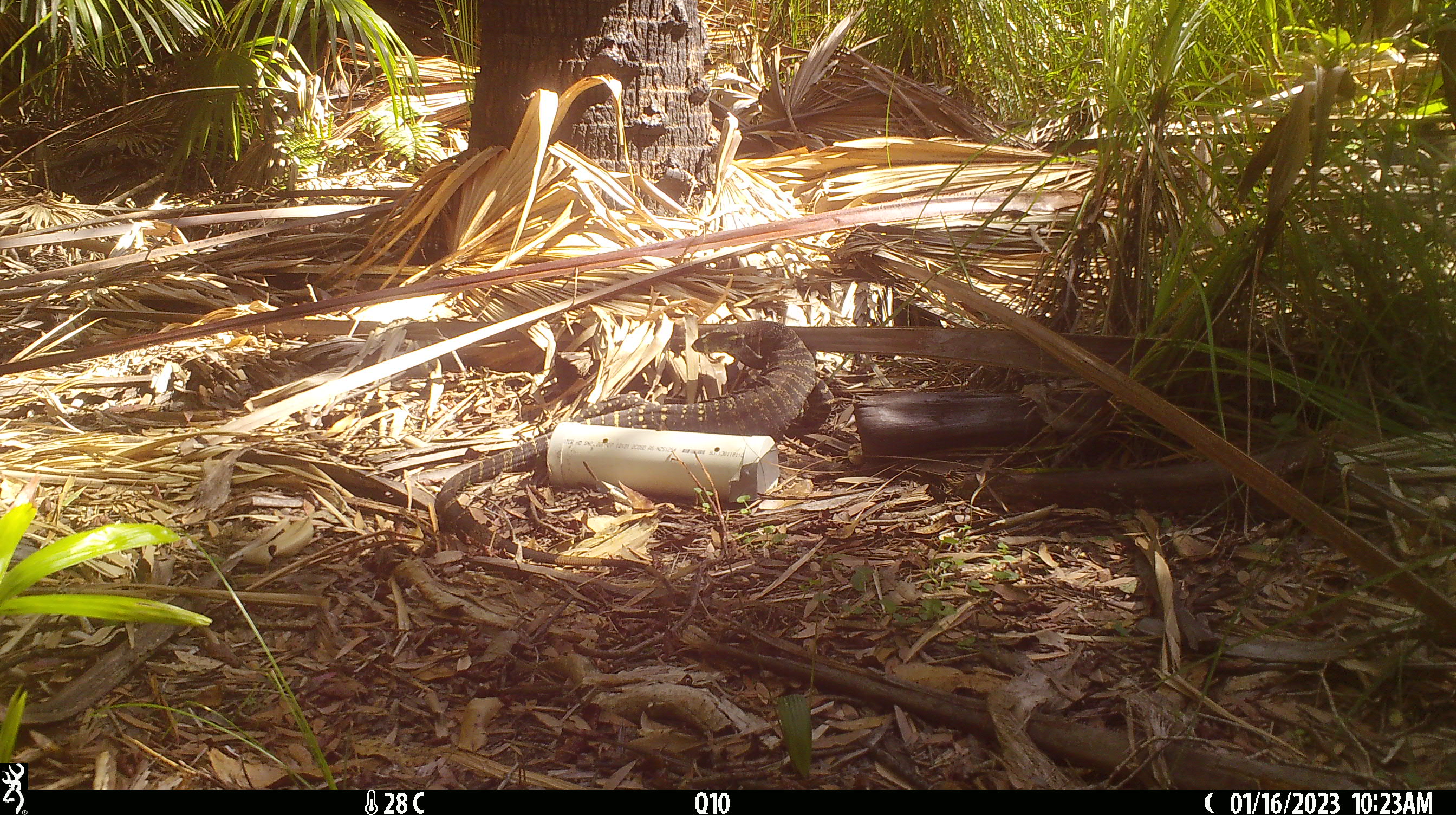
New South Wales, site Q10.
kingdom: Animalia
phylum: Chordata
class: Reptilia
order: Squamata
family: Varanidae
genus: Varanus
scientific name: Varanus varius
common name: lace monitor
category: goanna